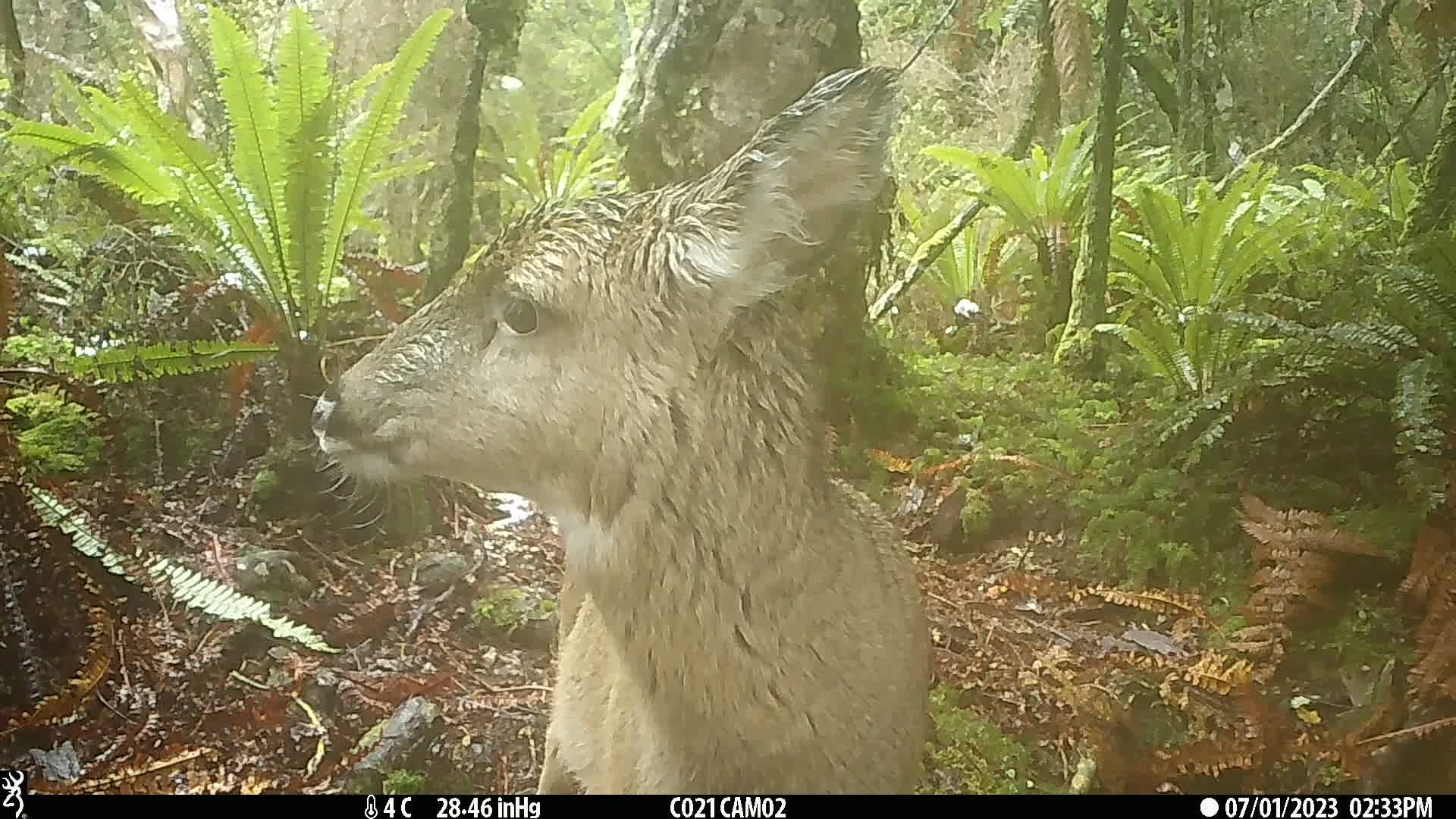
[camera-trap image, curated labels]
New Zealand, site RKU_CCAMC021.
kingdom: Animalia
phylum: Chordata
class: Mammalia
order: Artiodactyla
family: Cervidae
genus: Odocoileus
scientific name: Odocoileus virginianus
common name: white-tailed deer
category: white tailed deer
White tailed deer (white-tailed deer) (Odocoileus virginianus).